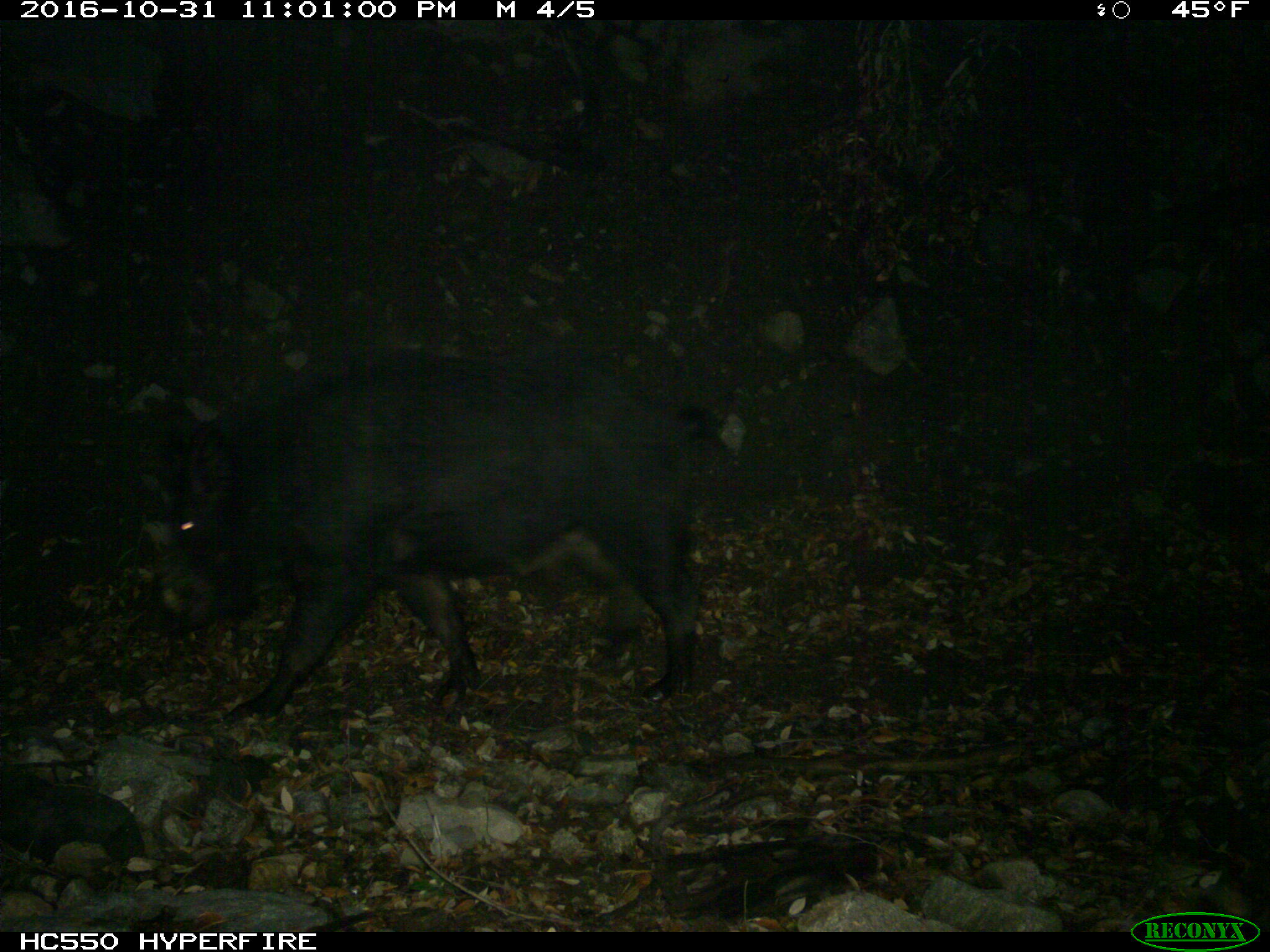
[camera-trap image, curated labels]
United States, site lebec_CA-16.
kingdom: Animalia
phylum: Chordata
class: Mammalia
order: Artiodactyla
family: Suidae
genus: Sus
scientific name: Sus scrofa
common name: wild boar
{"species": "Sus scrofa (wild boar)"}